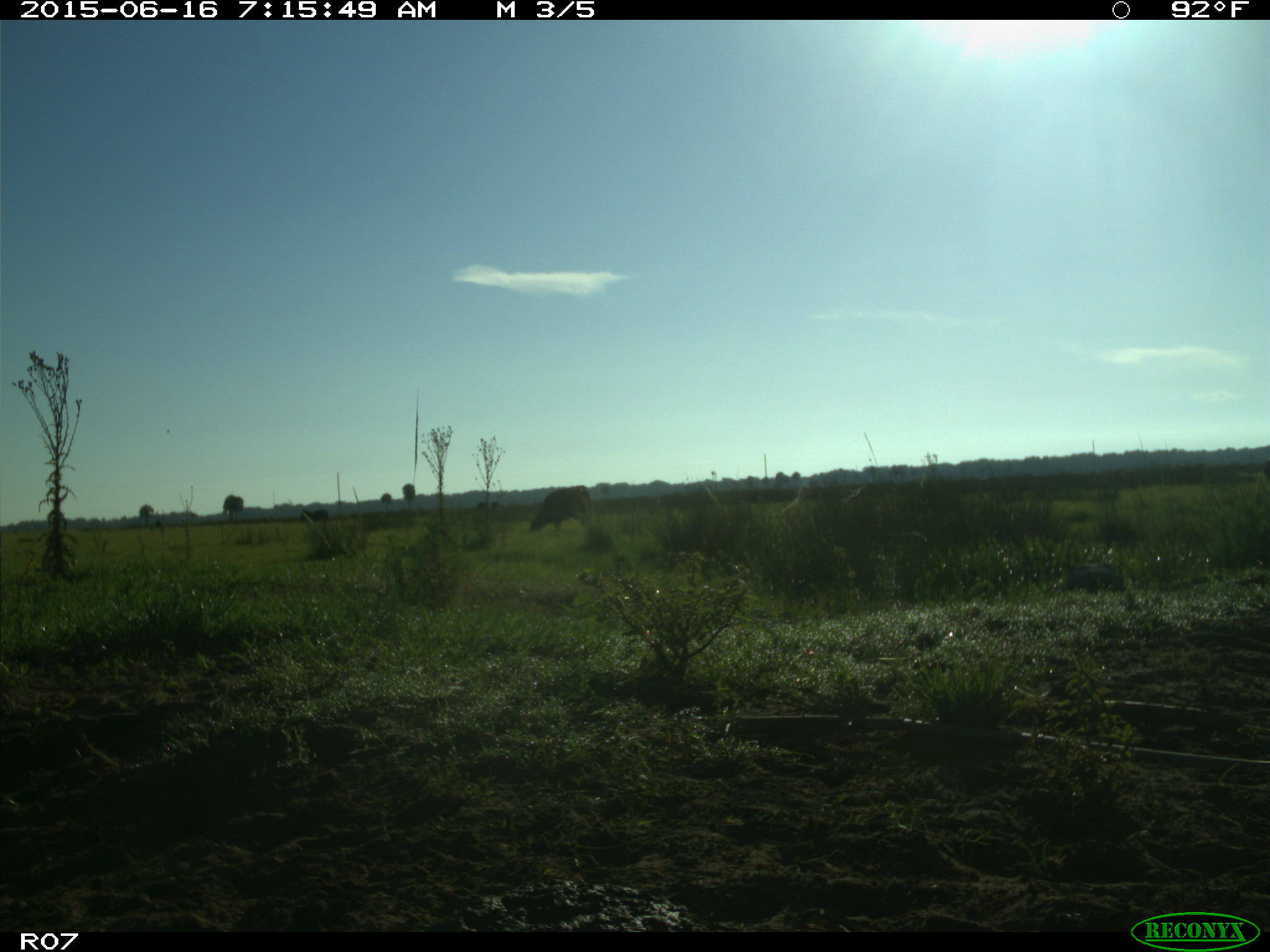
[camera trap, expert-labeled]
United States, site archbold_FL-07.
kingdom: Animalia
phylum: Chordata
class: Mammalia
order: Artiodactyla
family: Bovidae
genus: Bos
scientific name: Bos taurus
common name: domestic cow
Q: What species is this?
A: Bos taurus (domestic cow).